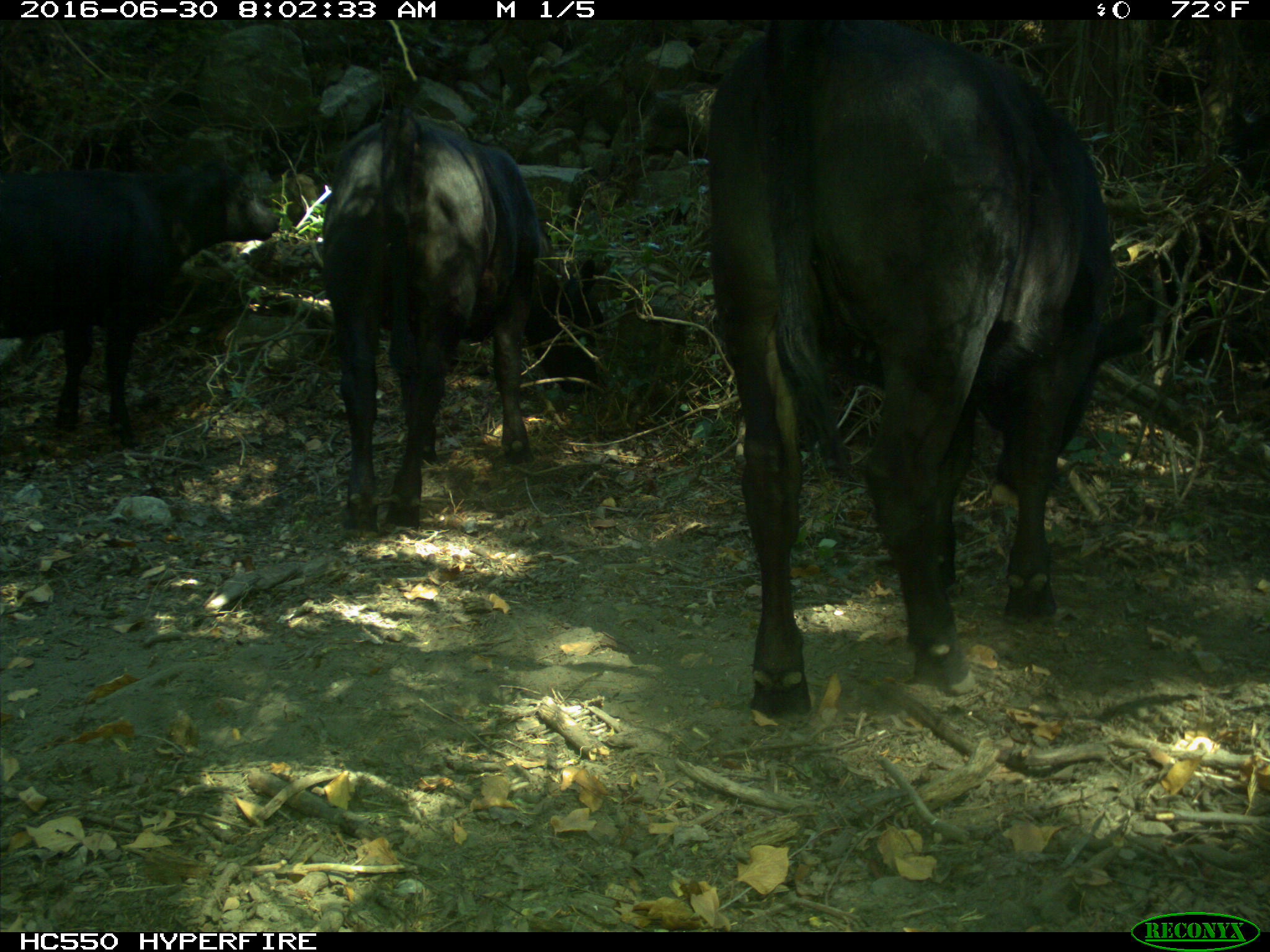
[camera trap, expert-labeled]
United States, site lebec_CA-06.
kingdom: Animalia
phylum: Chordata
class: Mammalia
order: Artiodactyla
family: Bovidae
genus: Bos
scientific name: Bos taurus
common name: domestic cow